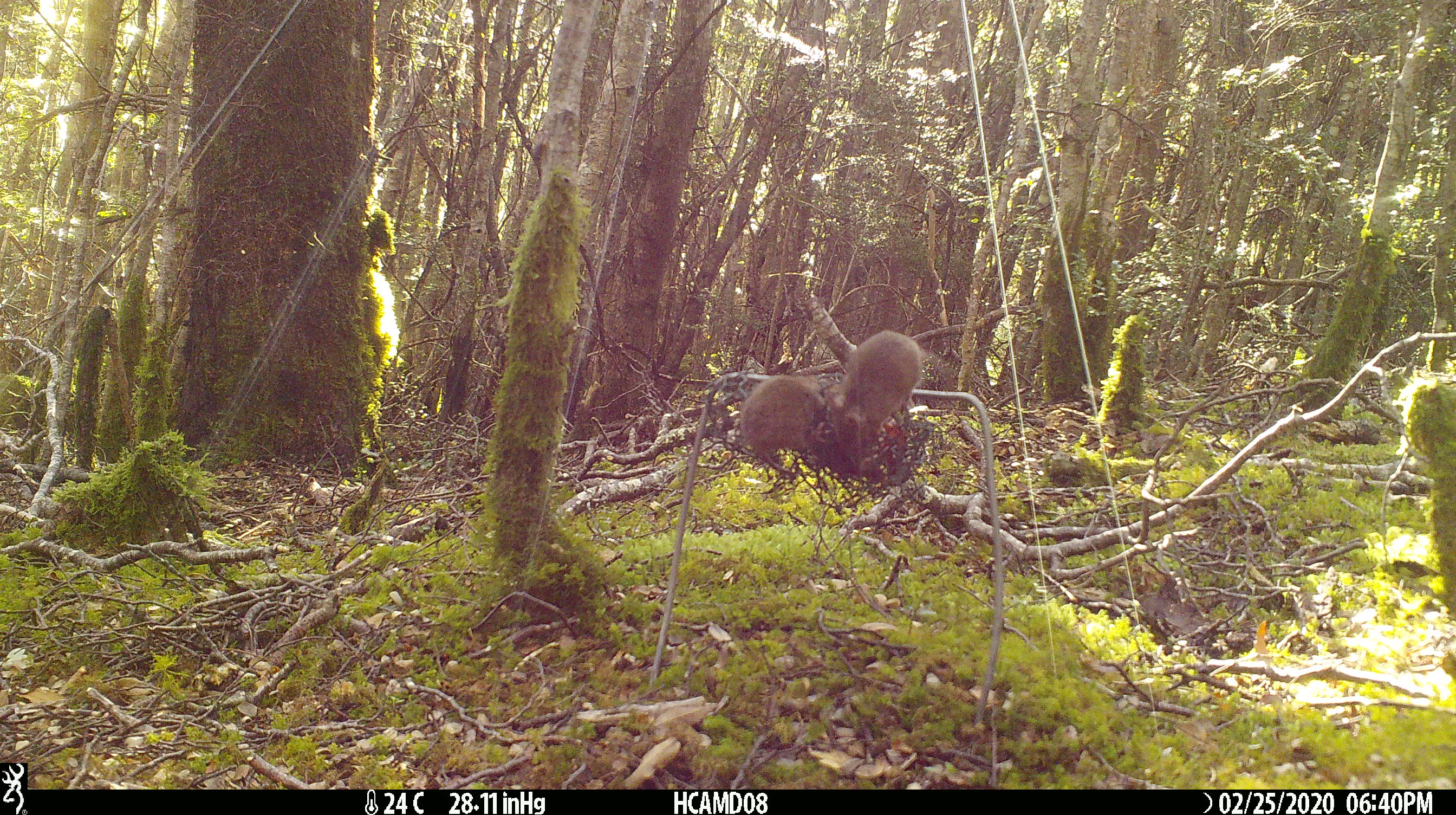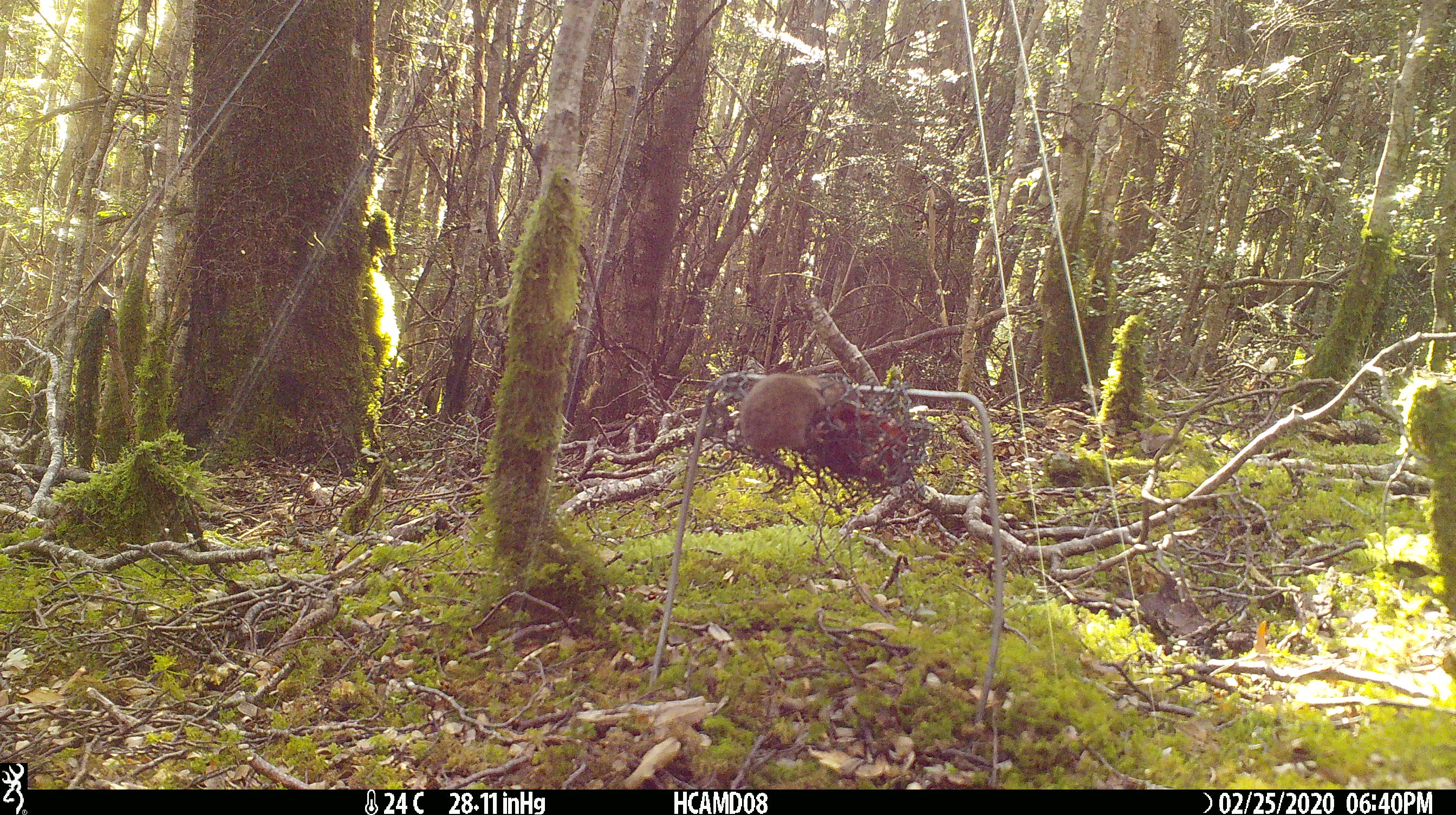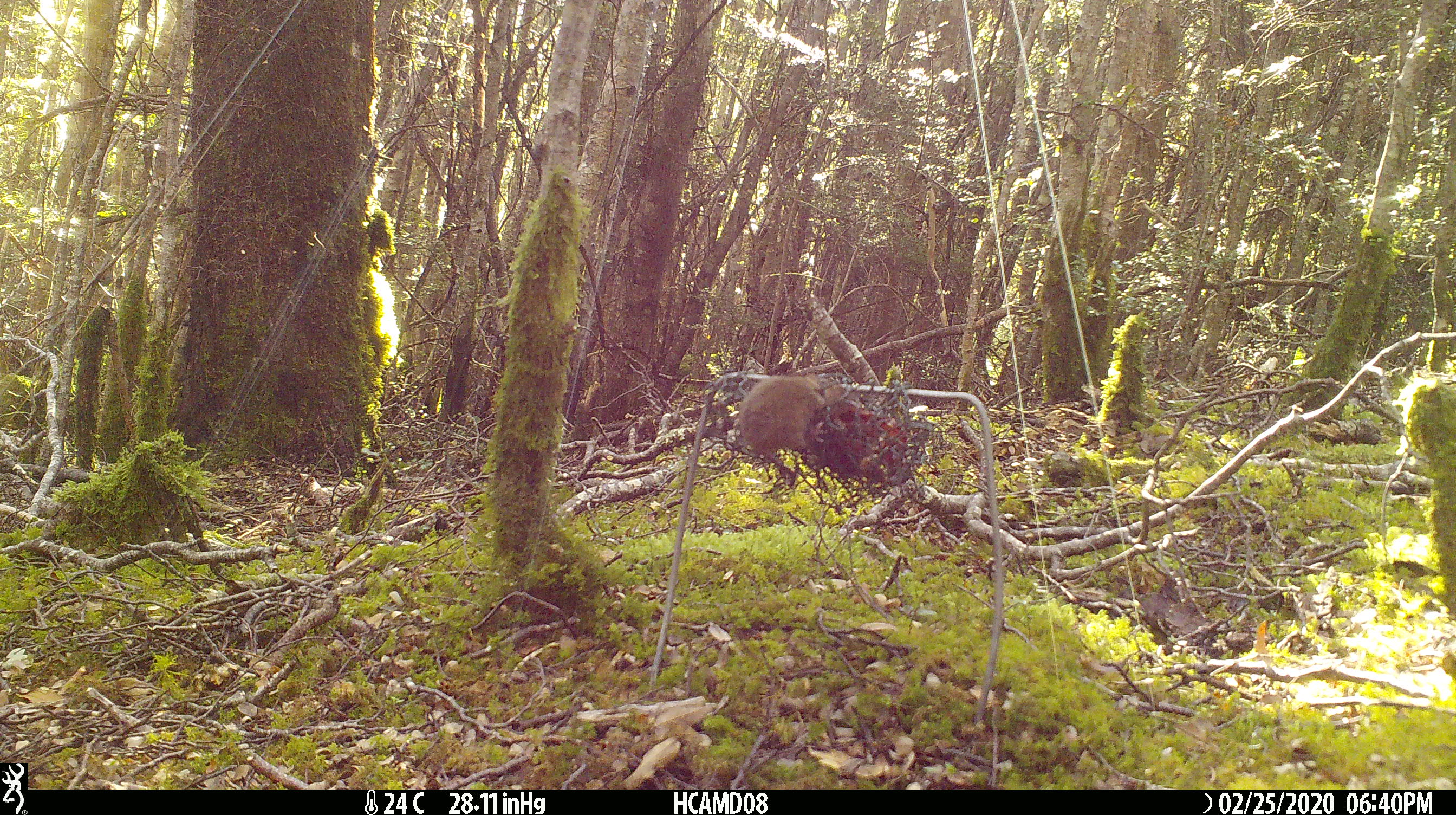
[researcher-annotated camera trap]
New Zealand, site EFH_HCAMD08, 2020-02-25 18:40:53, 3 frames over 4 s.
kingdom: Animalia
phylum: Chordata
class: Mammalia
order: Rodentia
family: Muridae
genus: Mus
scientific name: Mus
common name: mouse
Mouse (Mus).